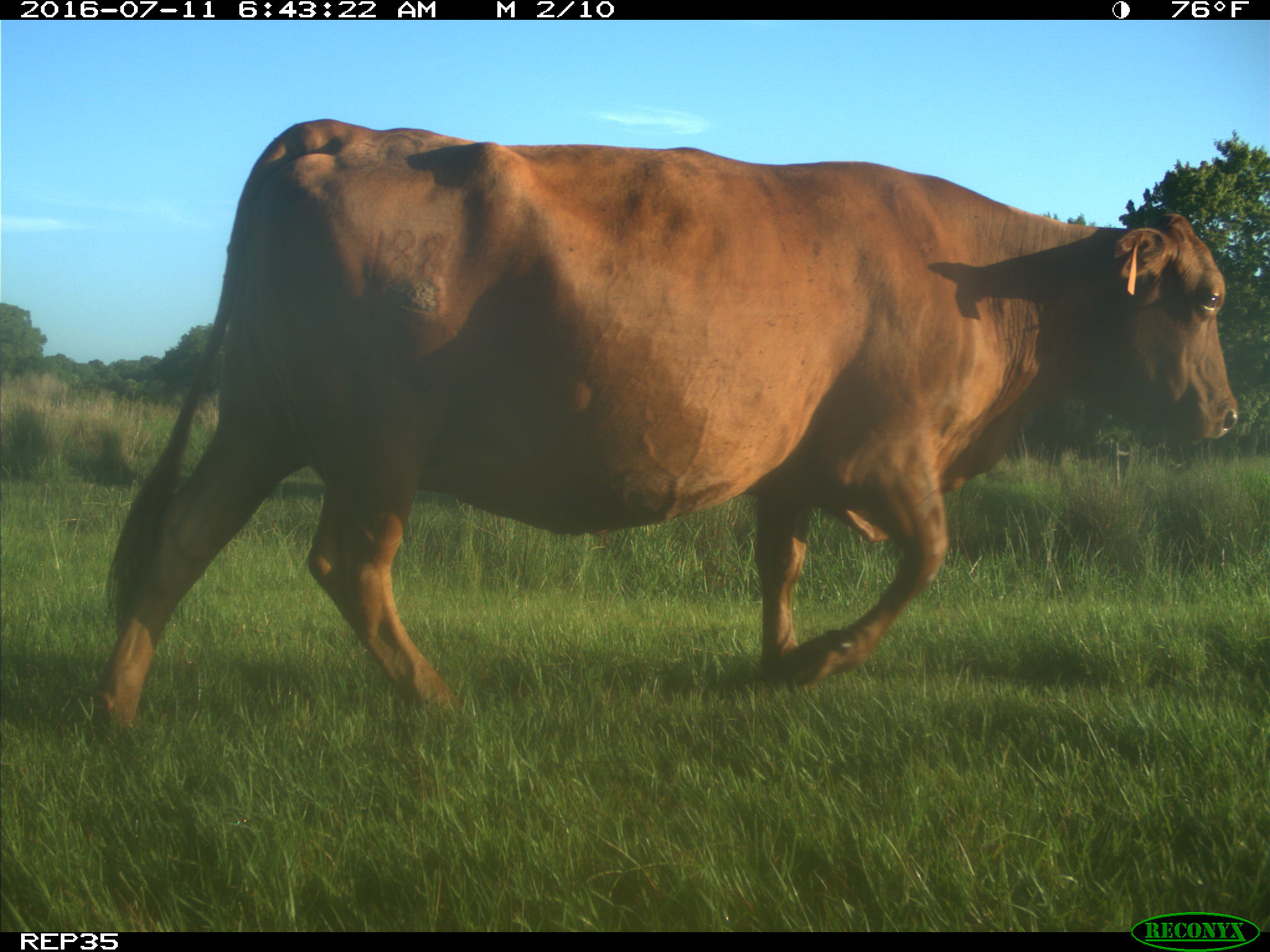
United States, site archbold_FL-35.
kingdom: Animalia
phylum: Chordata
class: Mammalia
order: Artiodactyla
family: Bovidae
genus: Bos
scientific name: Bos taurus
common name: domestic cow